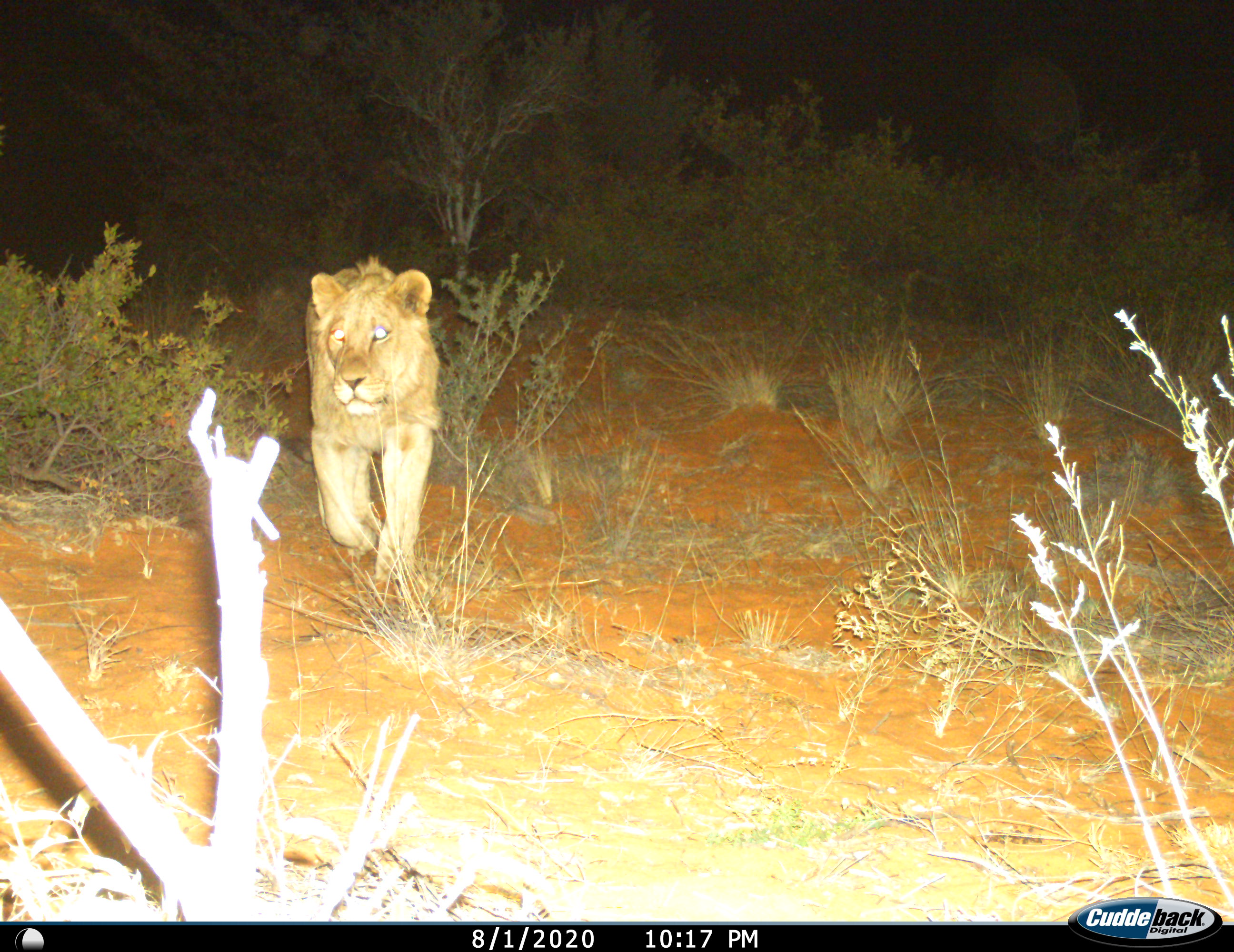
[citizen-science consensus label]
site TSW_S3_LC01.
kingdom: Animalia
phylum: Chordata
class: Mammalia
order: Carnivora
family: Felidae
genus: Panthera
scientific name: Panthera leo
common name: lion male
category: lionmale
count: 1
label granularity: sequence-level